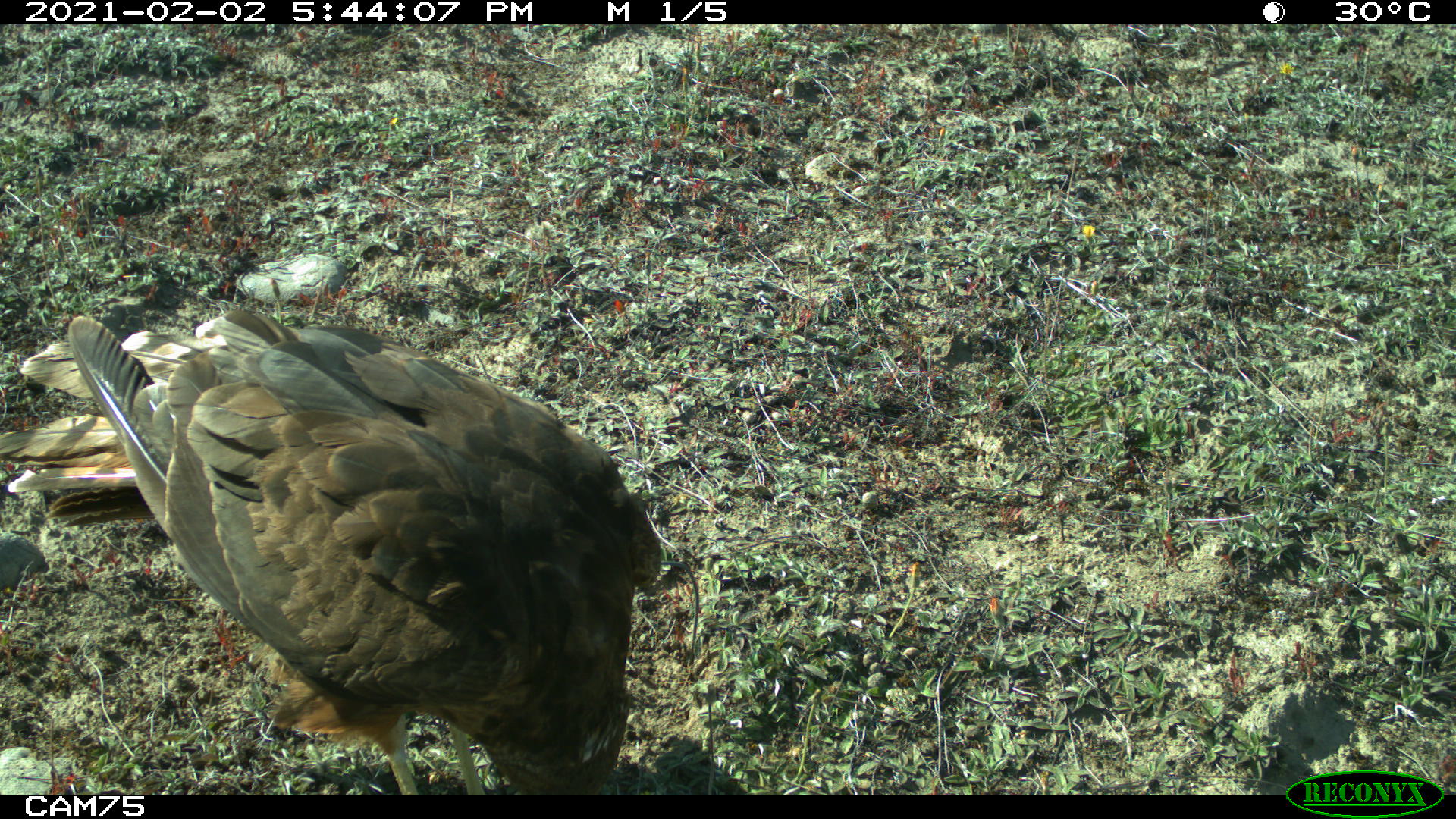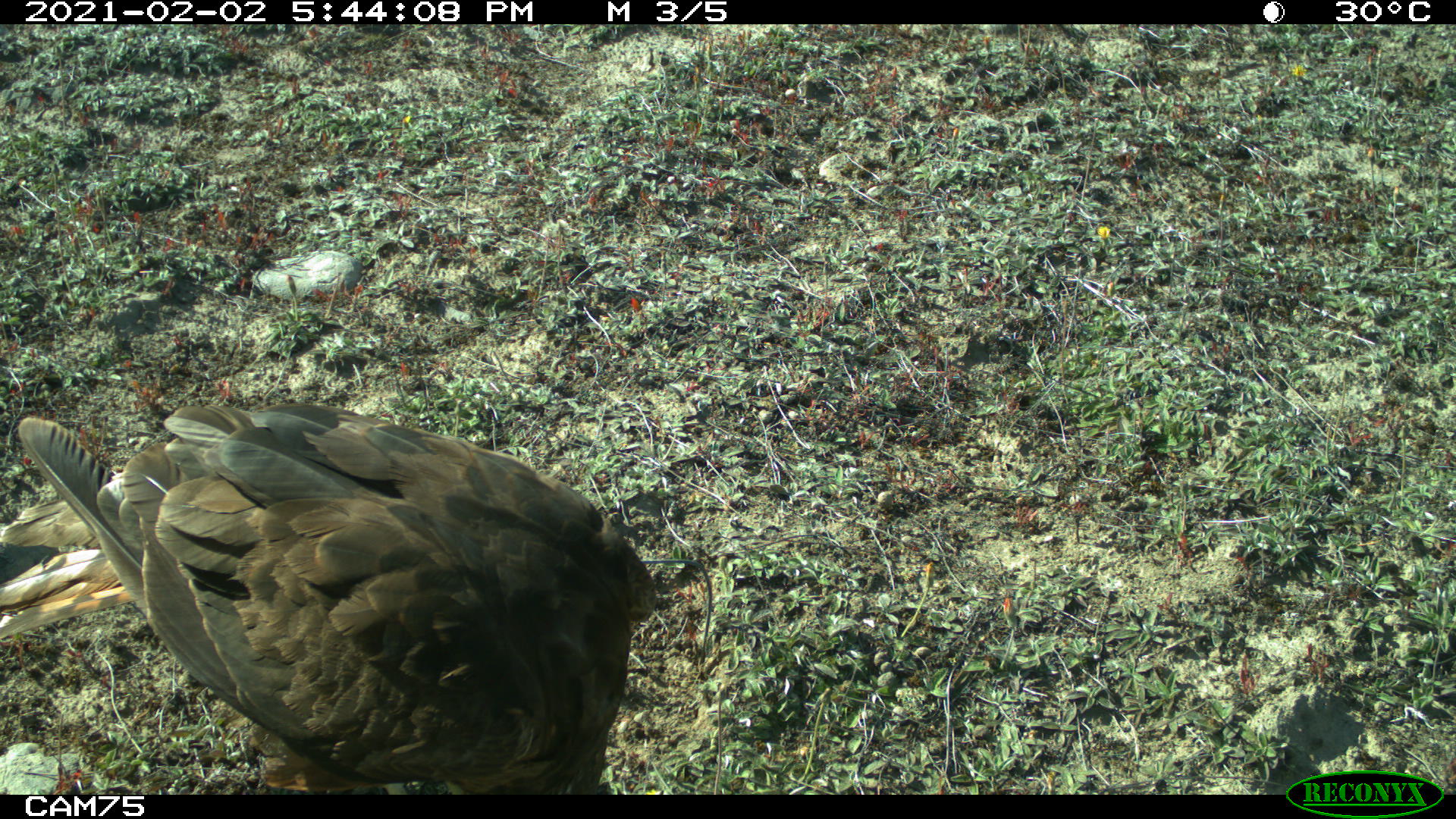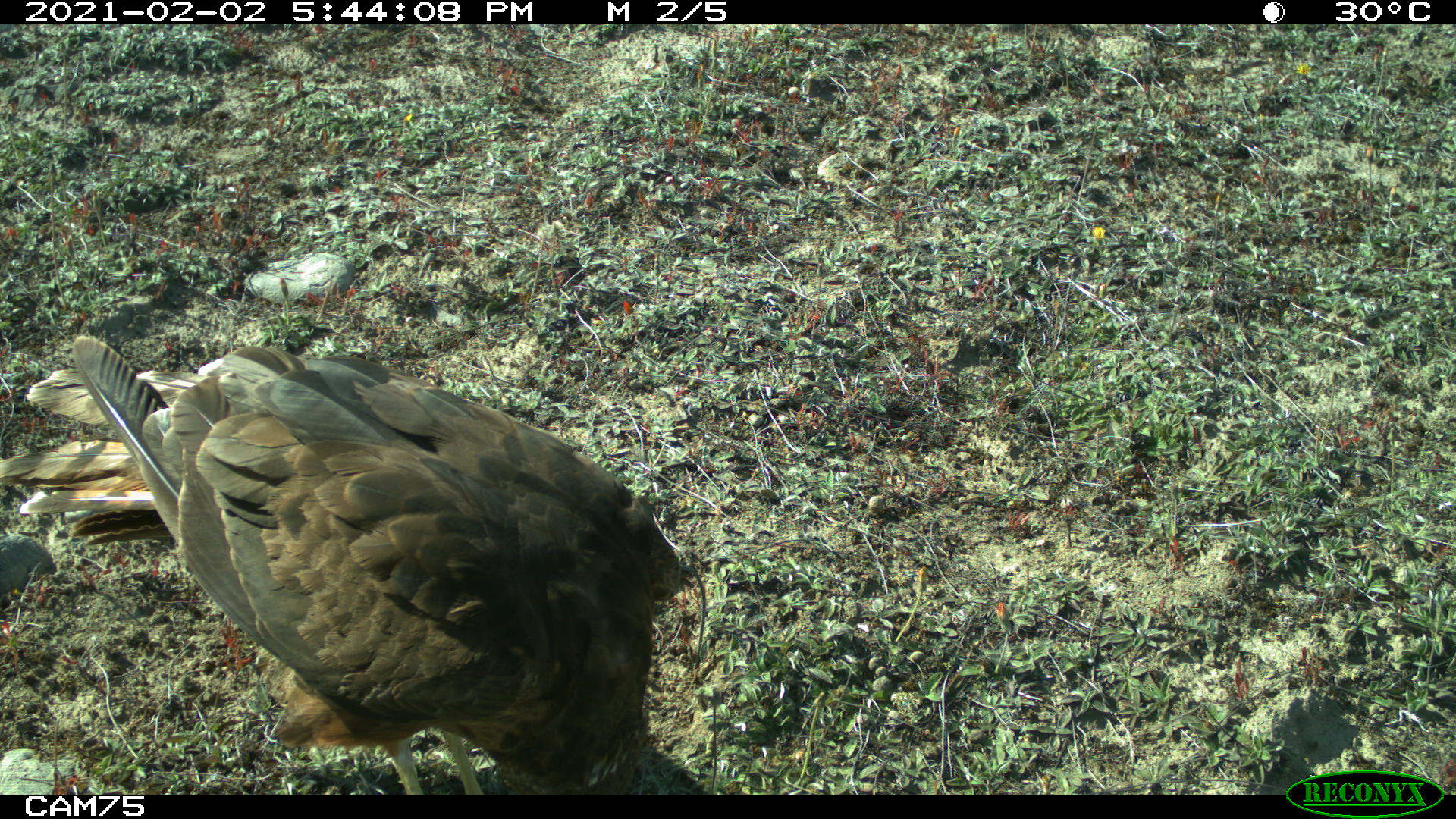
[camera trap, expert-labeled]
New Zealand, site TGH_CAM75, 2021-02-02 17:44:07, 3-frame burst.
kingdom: Animalia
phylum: Chordata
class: Aves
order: Accipitriformes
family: Accipitridae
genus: Circus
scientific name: Circus approximans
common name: swamp harrier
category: harrier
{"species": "harrier (swamp harrier) (Circus approximans)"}